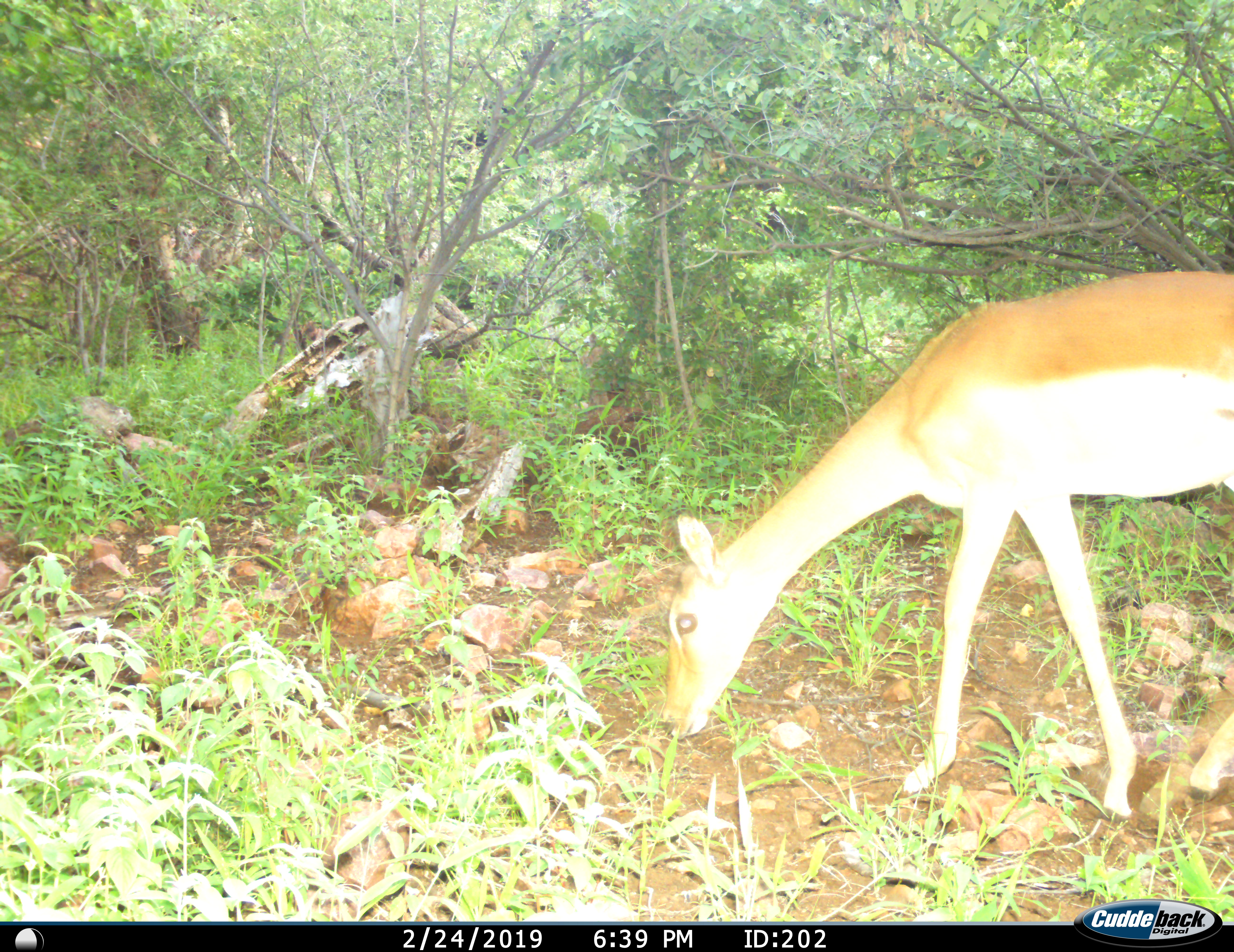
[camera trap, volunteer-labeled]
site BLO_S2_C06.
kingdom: Animalia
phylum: Chordata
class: Mammalia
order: Artiodactyla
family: Bovidae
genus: Aepyceros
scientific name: Aepyceros melampus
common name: impala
Impala (Aepyceros melampus), count 1. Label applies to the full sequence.